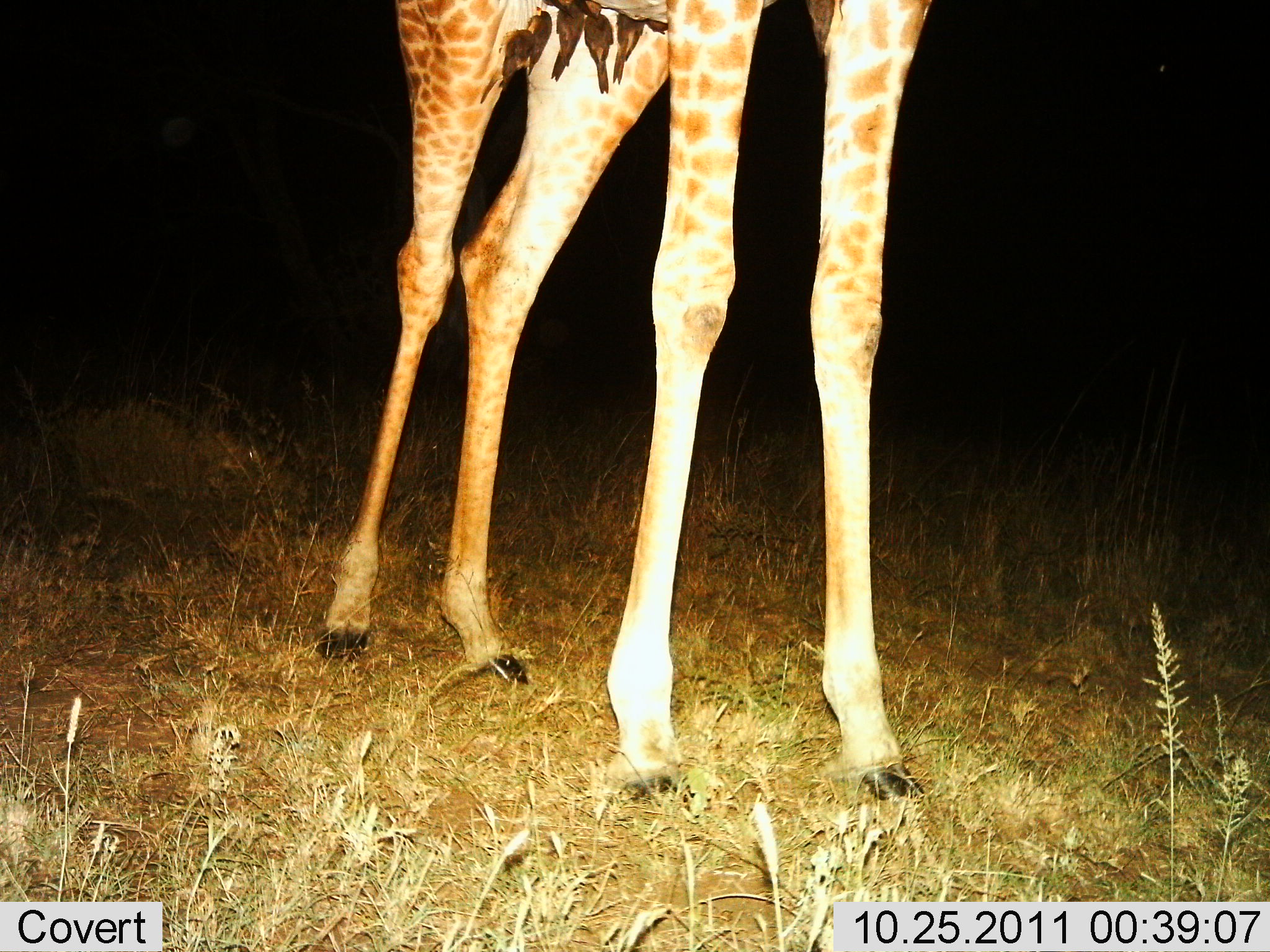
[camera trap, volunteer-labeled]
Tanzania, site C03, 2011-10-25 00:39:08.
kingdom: Animalia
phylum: Chordata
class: Mammalia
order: Artiodactyla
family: Giraffidae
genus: Giraffa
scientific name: Giraffa camelopardalis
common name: giraffe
Giraffe (Giraffa camelopardalis), count 1. Behavior (volunteer vote fractions): standing 100%, resting 0%, moving 0%, interacting 0%. Young present (vote fraction): 0%. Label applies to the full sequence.